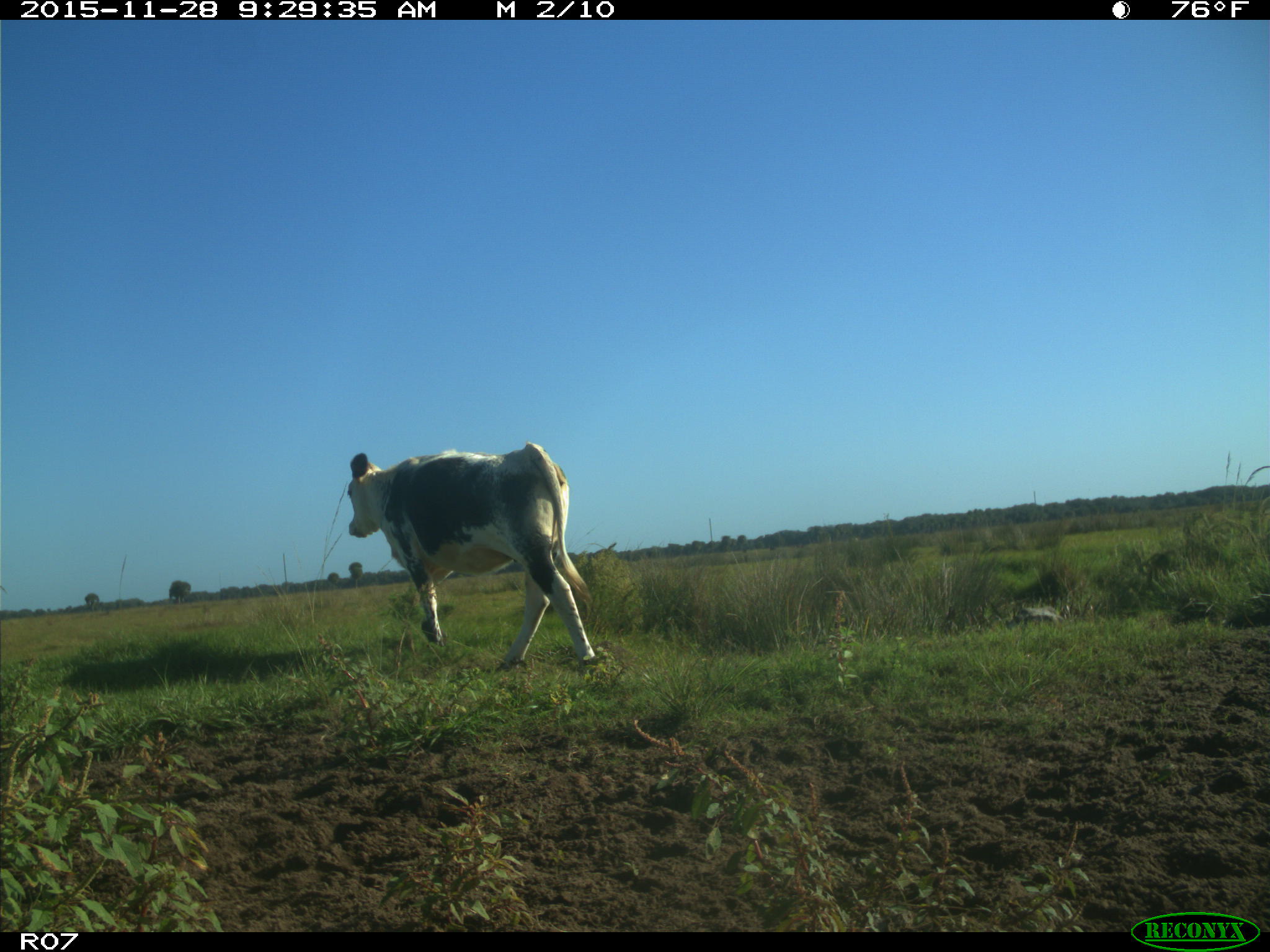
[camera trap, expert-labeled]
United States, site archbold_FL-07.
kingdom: Animalia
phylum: Chordata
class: Mammalia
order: Artiodactyla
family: Bovidae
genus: Bos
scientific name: Bos taurus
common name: domestic cow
Bos taurus (domestic cow).